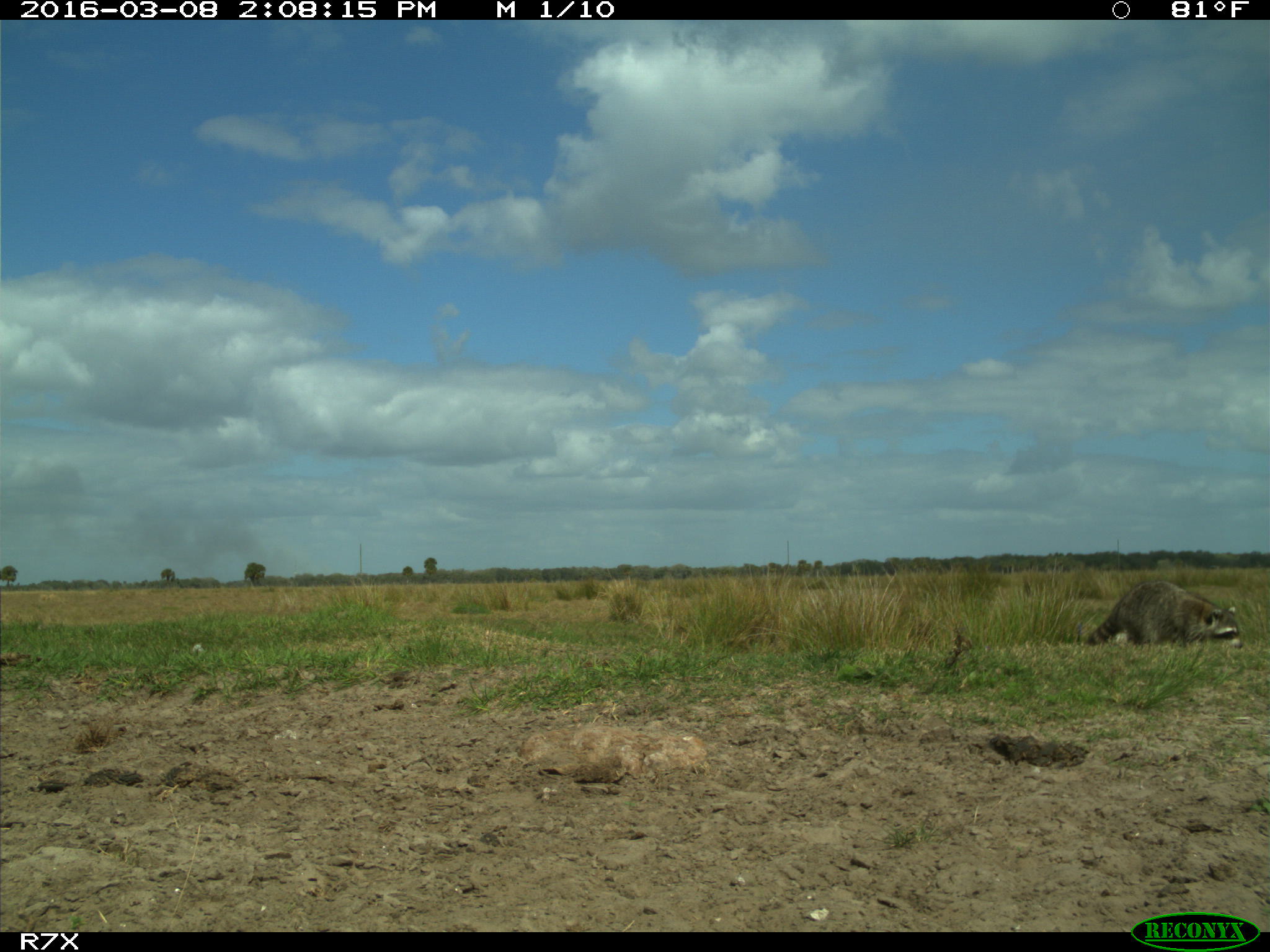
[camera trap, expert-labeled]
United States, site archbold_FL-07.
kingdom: Animalia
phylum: Chordata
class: Mammalia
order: Carnivora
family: Procyonidae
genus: Procyon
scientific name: Procyon lotor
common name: common raccoon